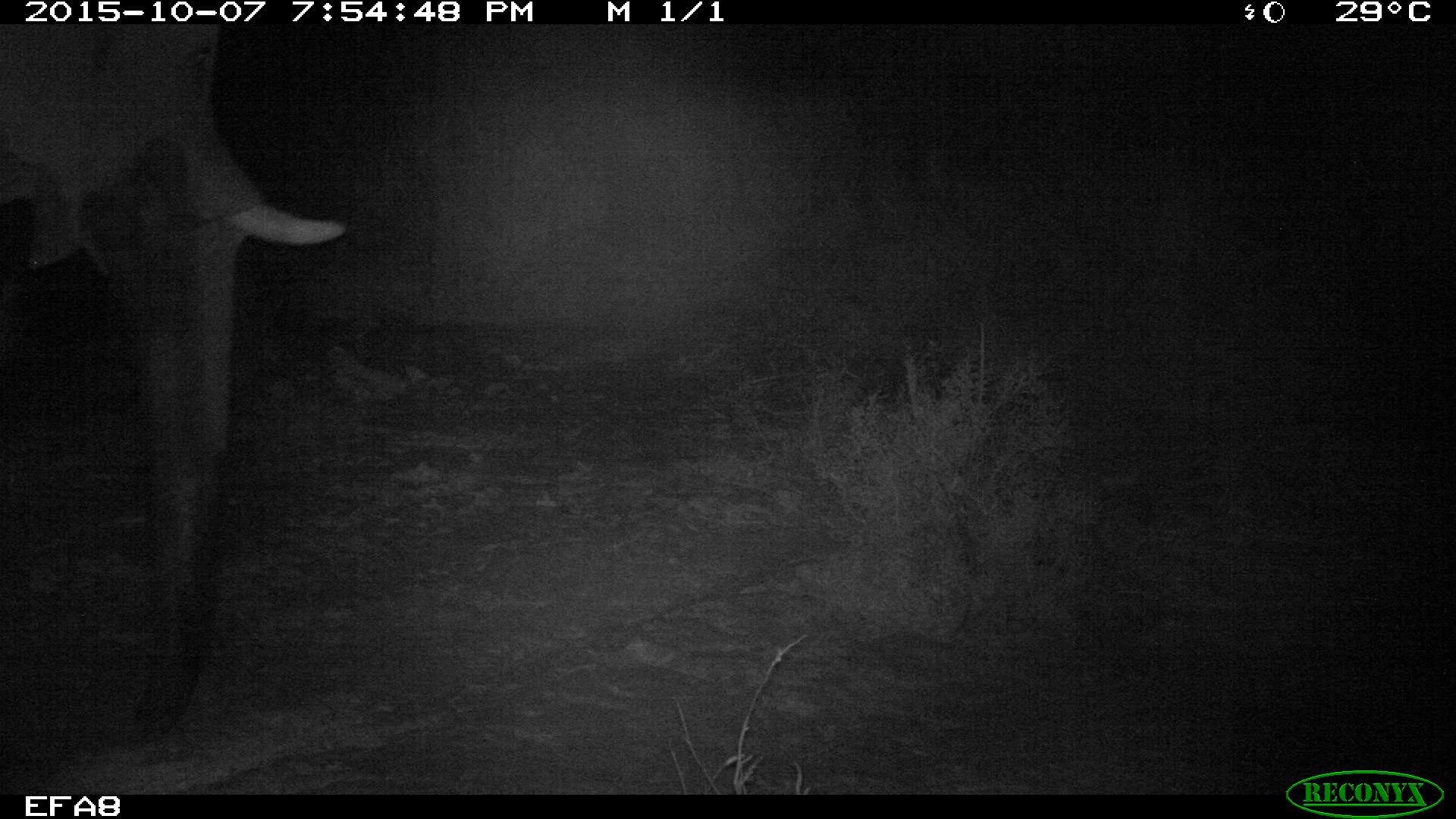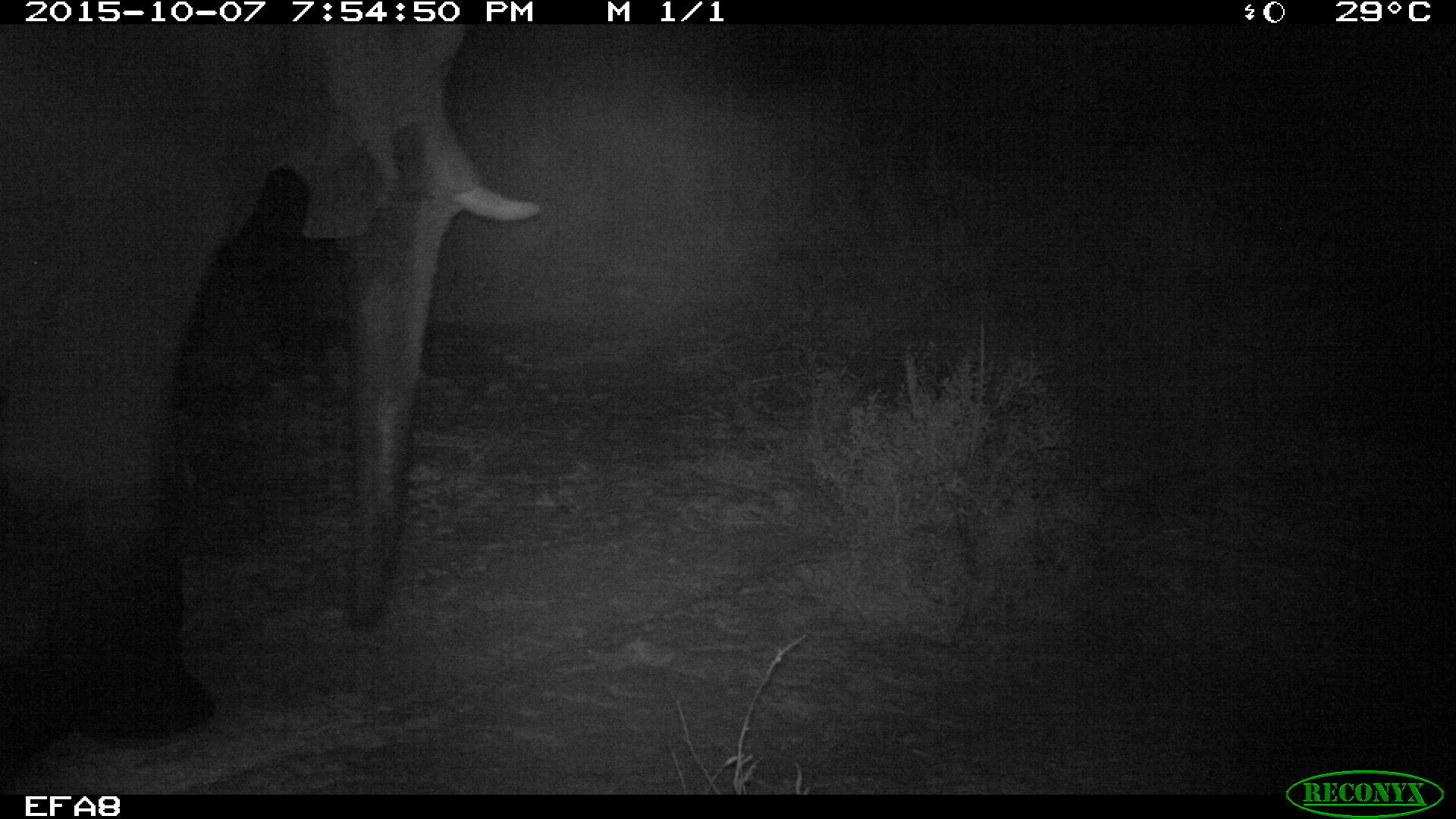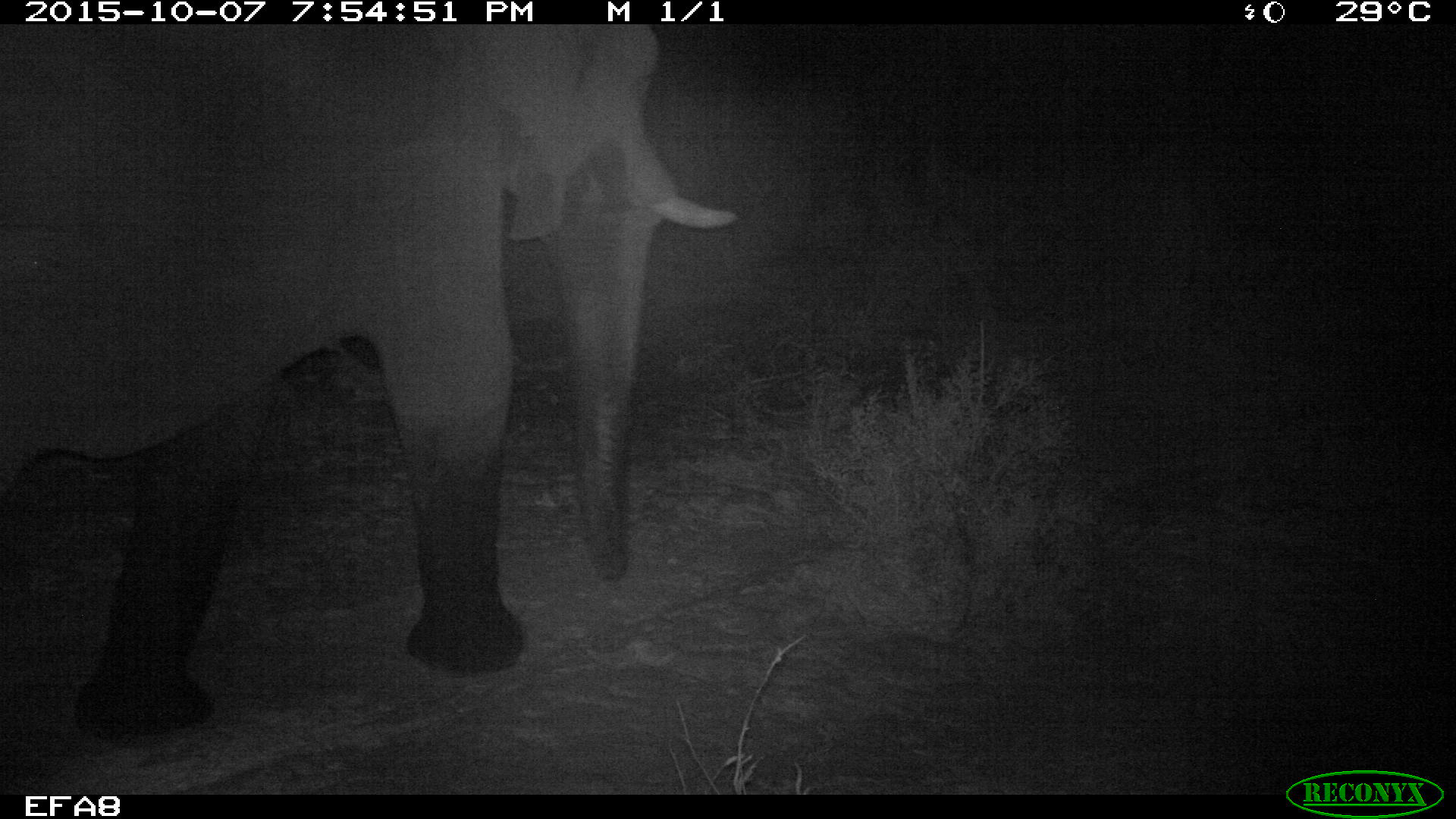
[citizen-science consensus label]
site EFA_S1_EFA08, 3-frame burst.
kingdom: Animalia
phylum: Chordata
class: Mammalia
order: Proboscidea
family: Elephantidae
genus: Loxodonta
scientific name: Loxodonta africana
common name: african bush elephant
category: elephant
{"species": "elephant (african bush elephant) (Loxodonta africana)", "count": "1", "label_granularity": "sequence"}